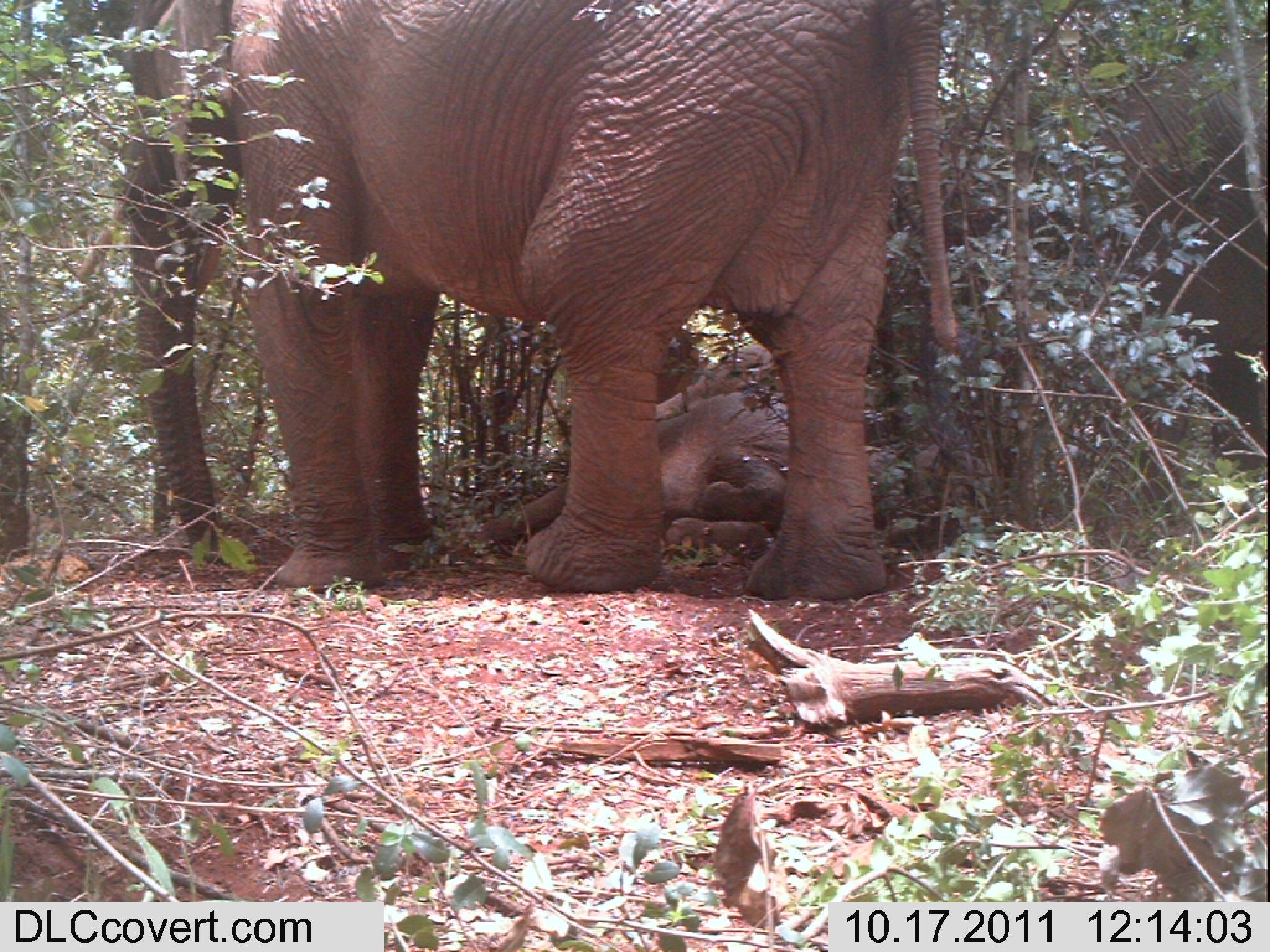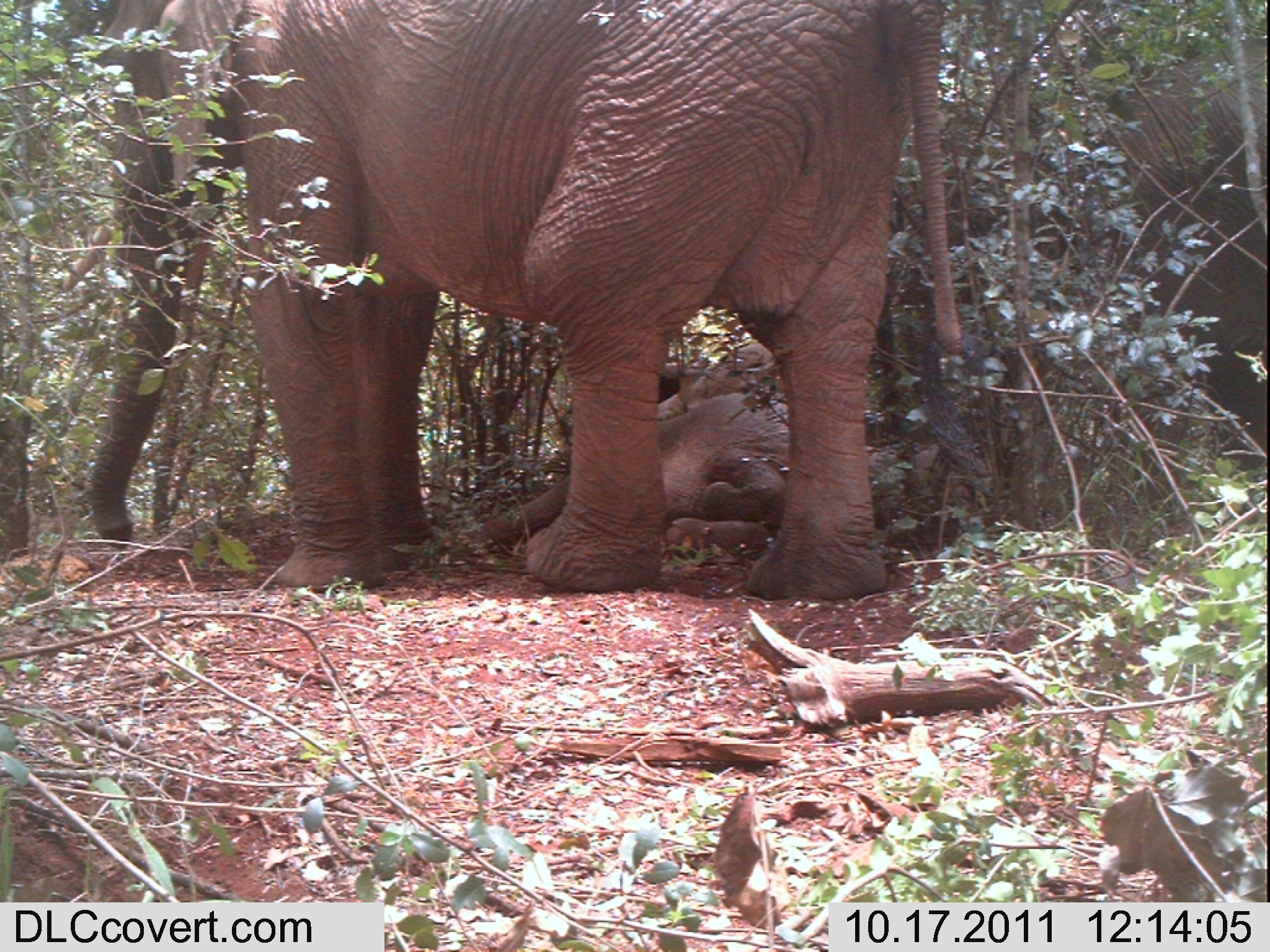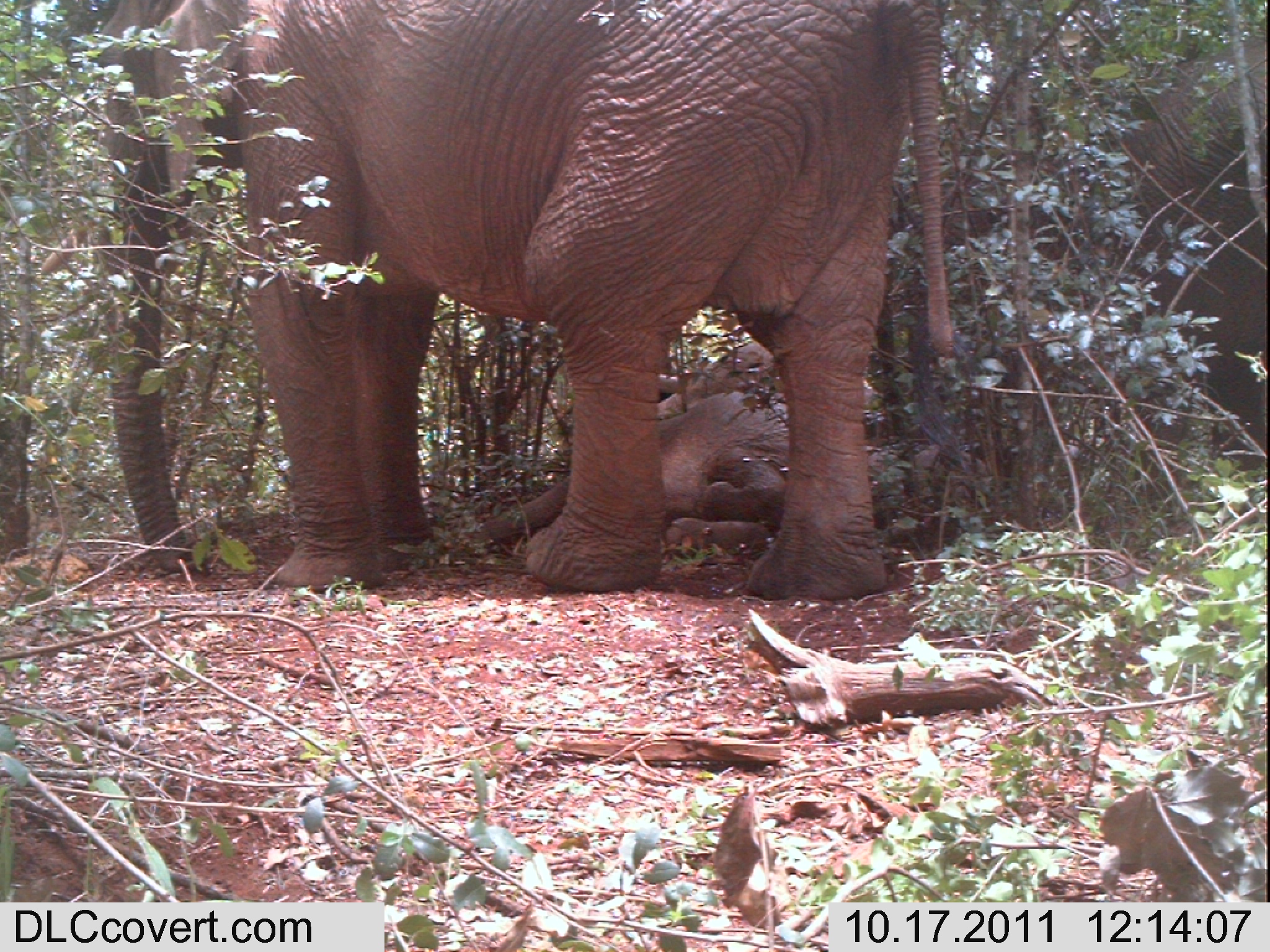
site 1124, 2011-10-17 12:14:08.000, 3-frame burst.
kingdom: Animalia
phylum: Chordata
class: Mammalia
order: Proboscidea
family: Elephantidae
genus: Loxodonta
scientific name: Loxodonta africana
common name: african bush elephant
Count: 3.